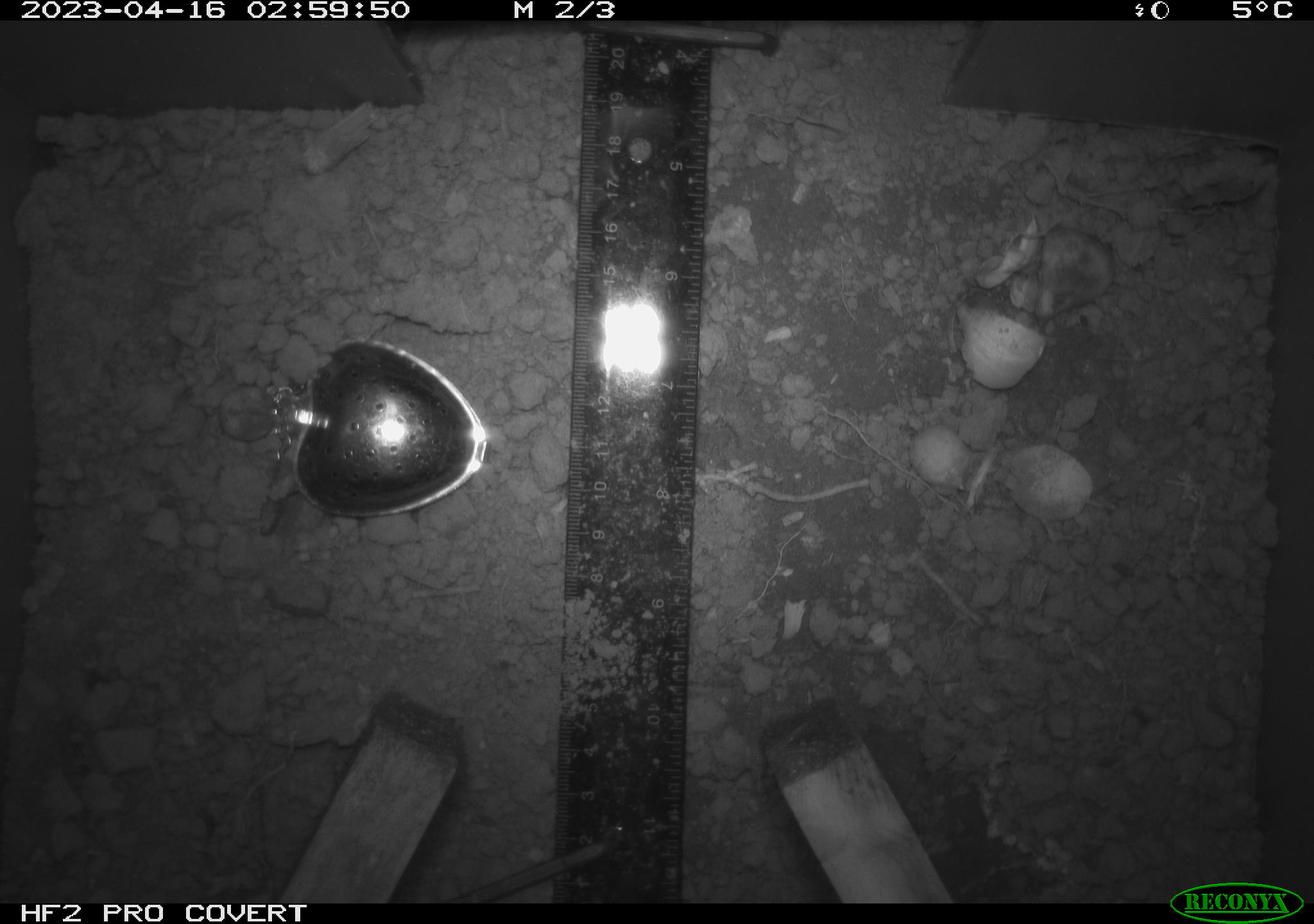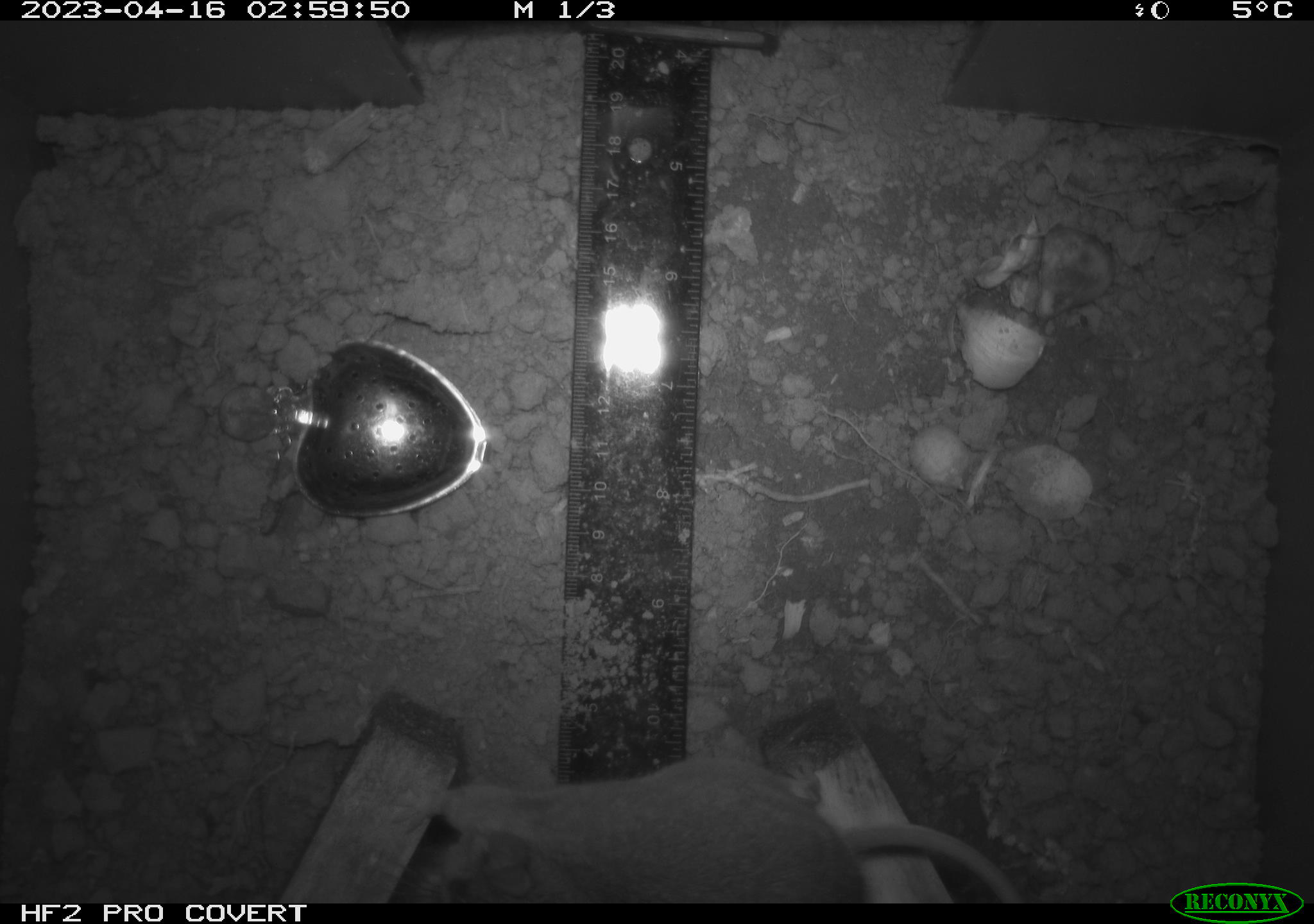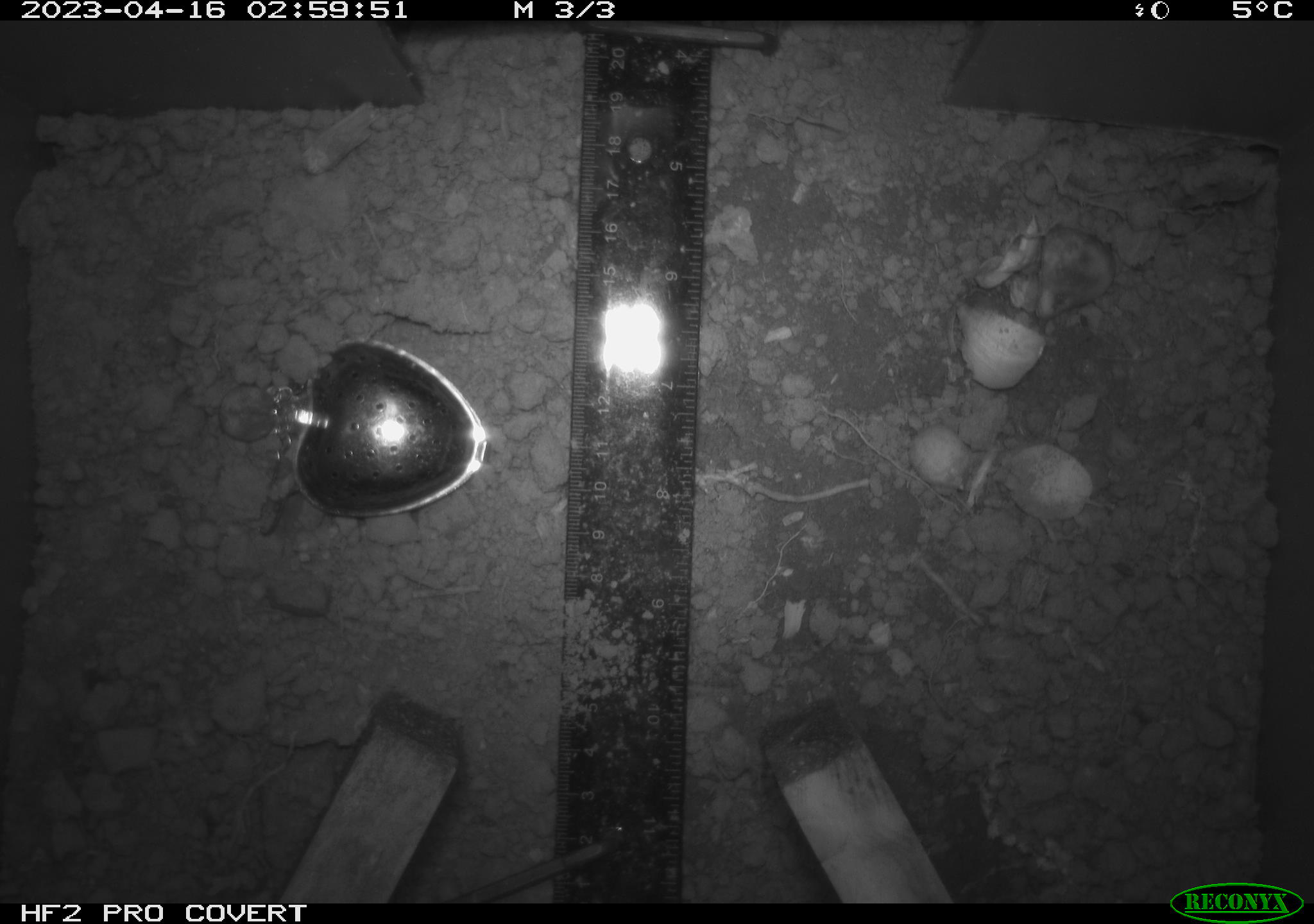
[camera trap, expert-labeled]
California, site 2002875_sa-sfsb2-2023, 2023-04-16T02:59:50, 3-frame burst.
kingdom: Animalia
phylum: Chordata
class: Mammalia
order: Rodentia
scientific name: Rodentia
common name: mouse species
Mouse species (Rodentia).